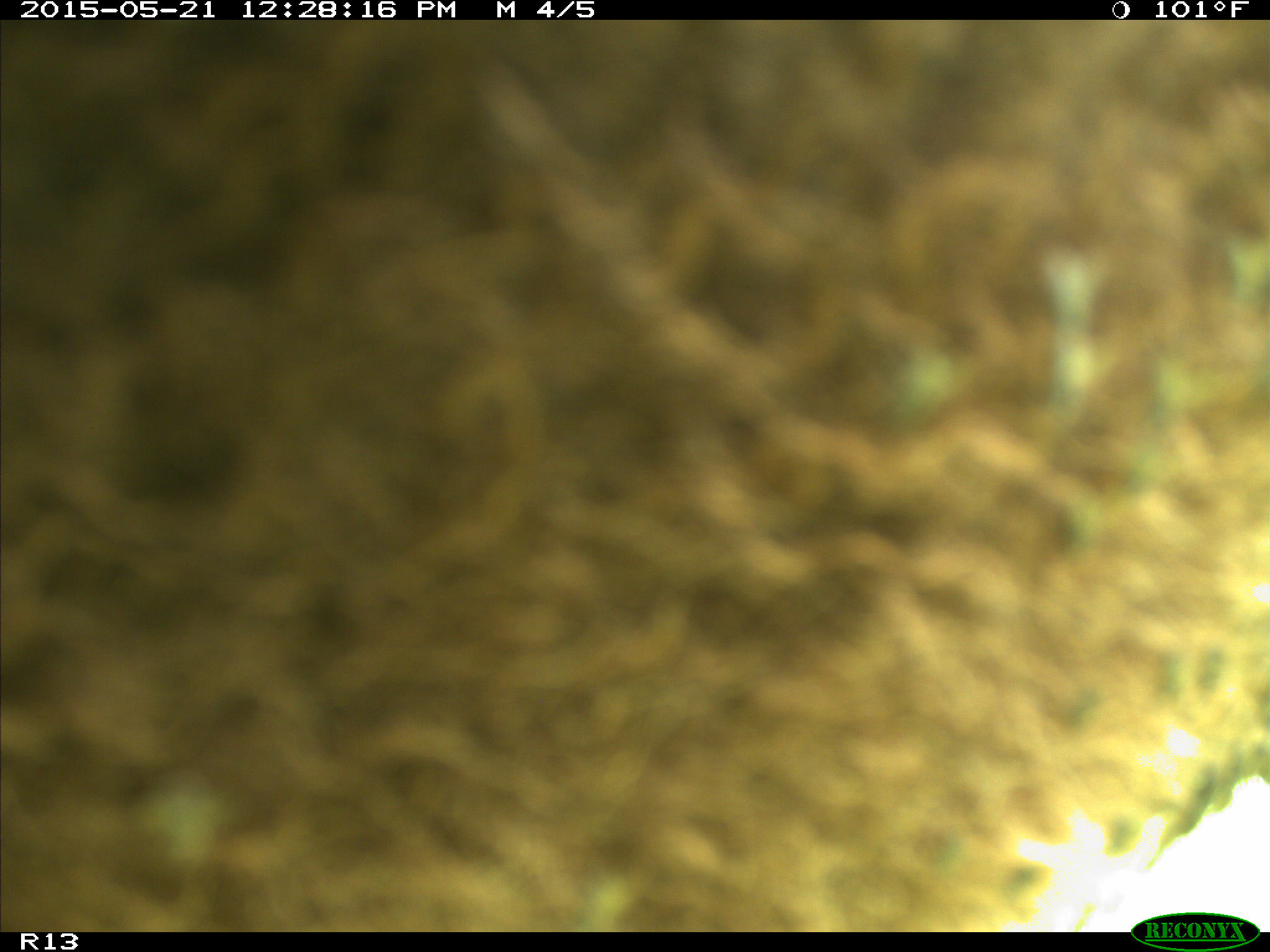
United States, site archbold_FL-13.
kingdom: Animalia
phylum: Chordata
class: Mammalia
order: Artiodactyla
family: Bovidae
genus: Bos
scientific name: Bos taurus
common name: domestic cow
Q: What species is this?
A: Bos taurus (domestic cow).